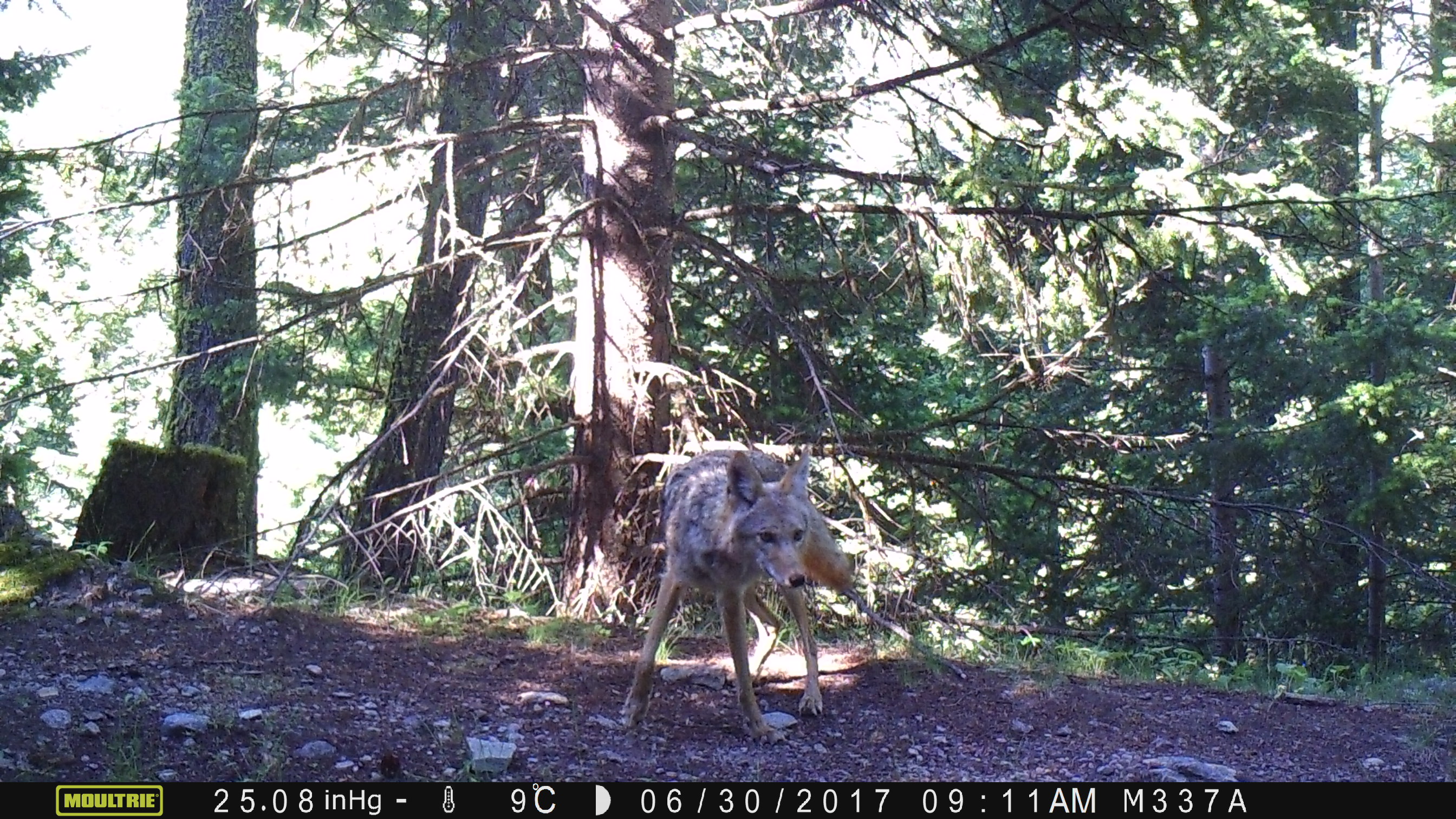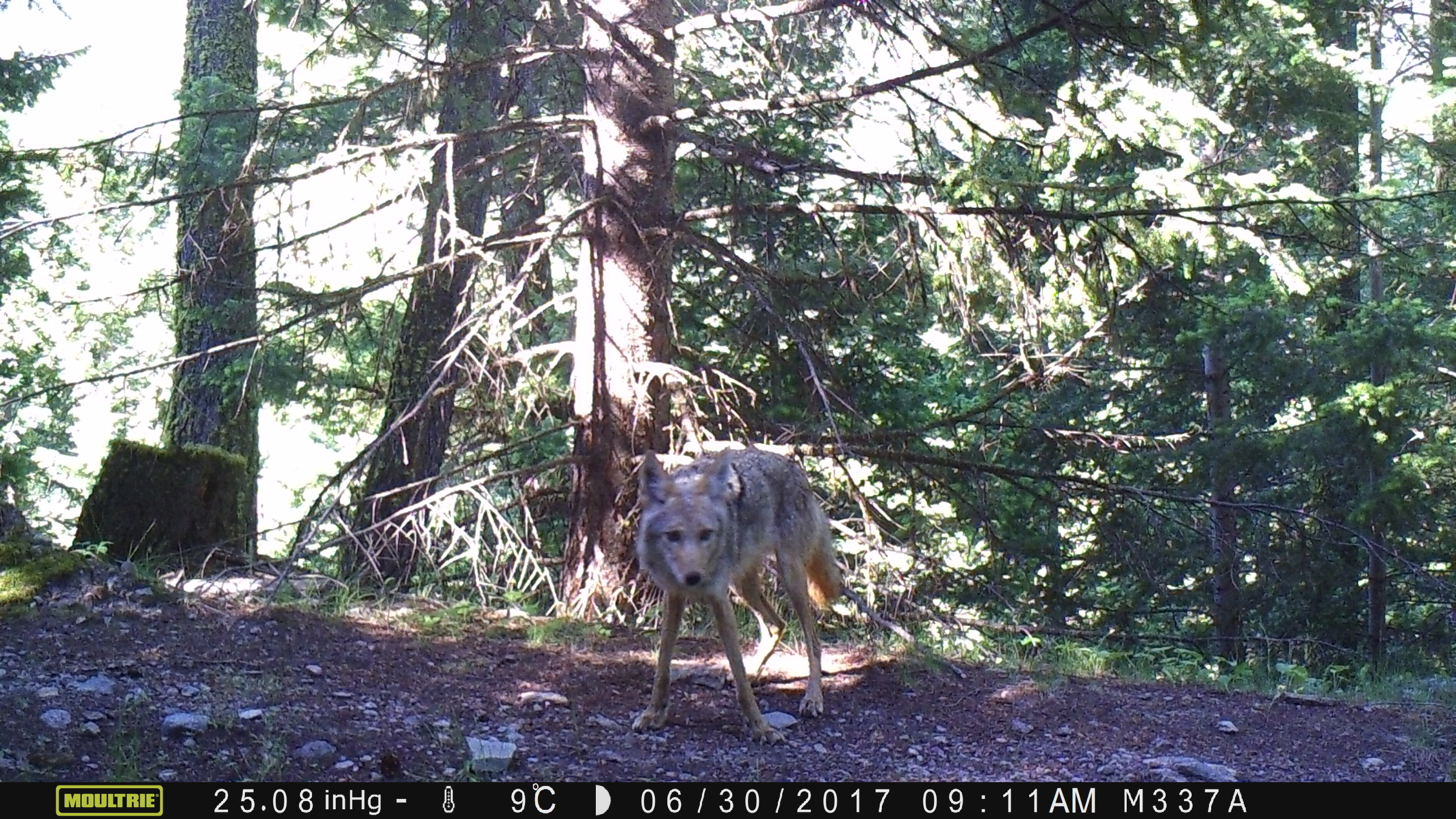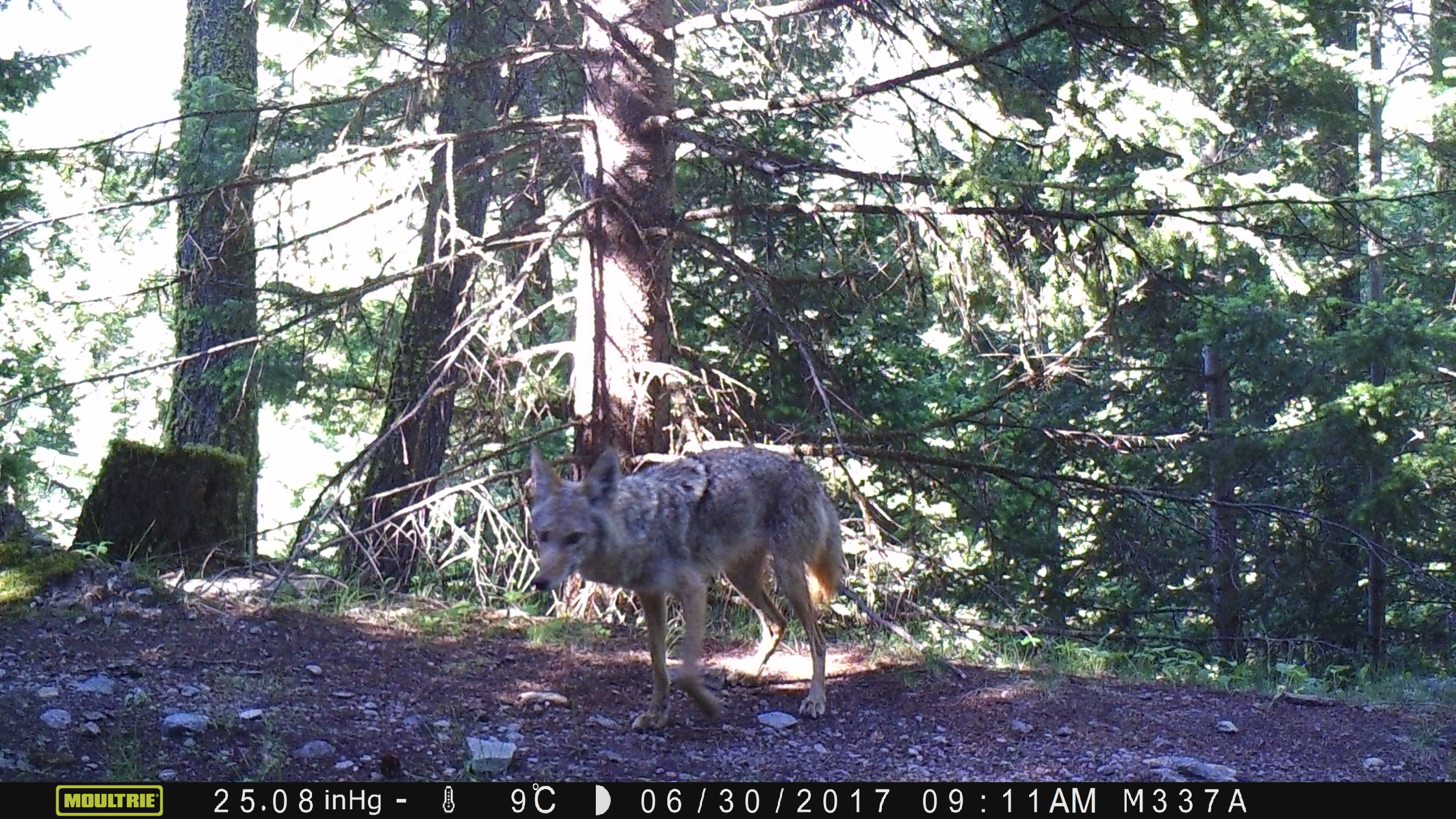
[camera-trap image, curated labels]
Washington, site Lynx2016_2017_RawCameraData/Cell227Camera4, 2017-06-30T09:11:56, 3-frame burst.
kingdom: Animalia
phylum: Chordata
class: Mammalia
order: Carnivora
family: Canidae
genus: Canis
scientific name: Canis latrans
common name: coyote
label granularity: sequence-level